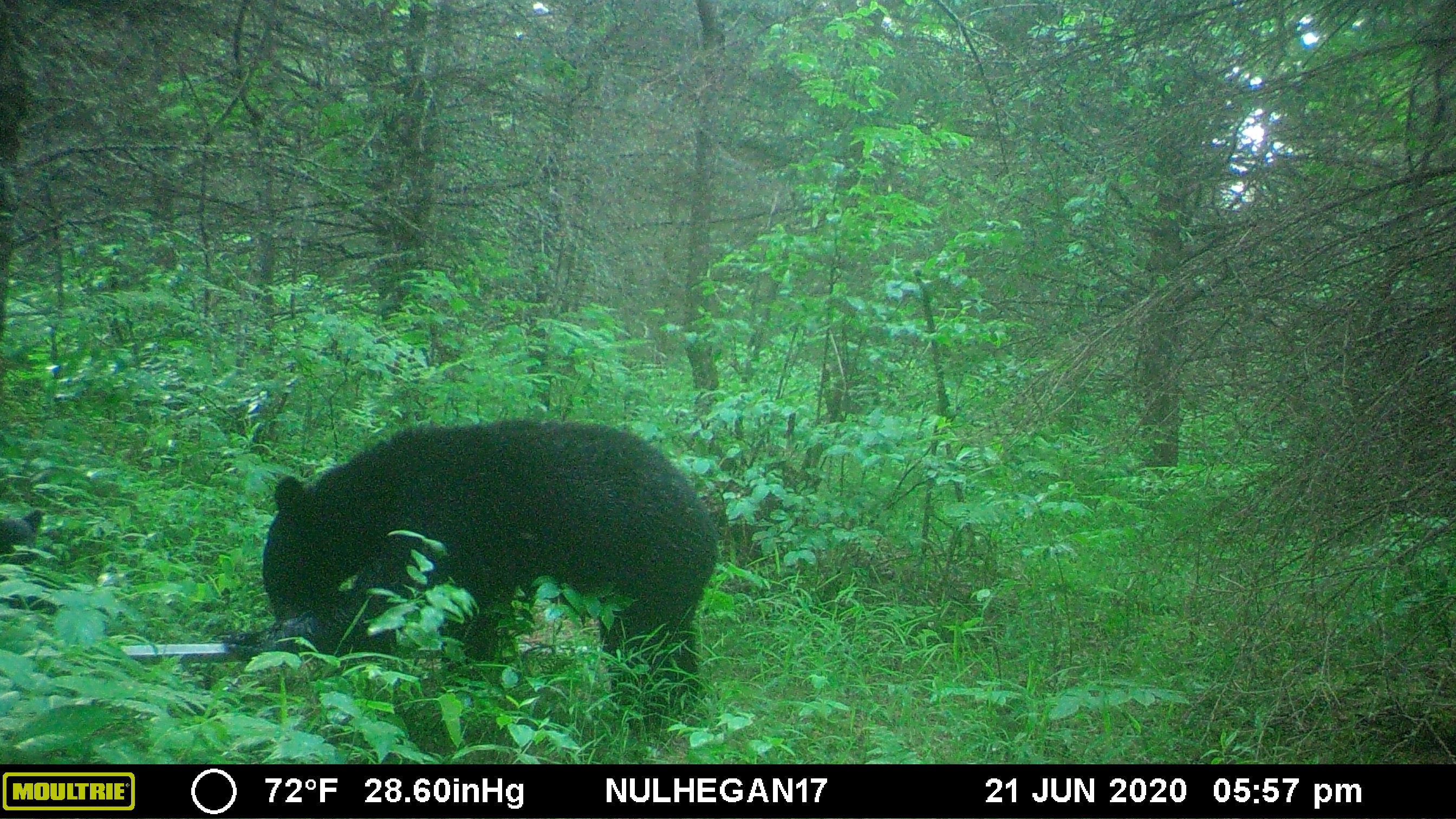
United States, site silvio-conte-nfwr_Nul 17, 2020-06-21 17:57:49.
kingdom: Animalia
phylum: Chordata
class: Mammalia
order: Carnivora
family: Ursidae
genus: Ursus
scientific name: Ursus americanus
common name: black bear